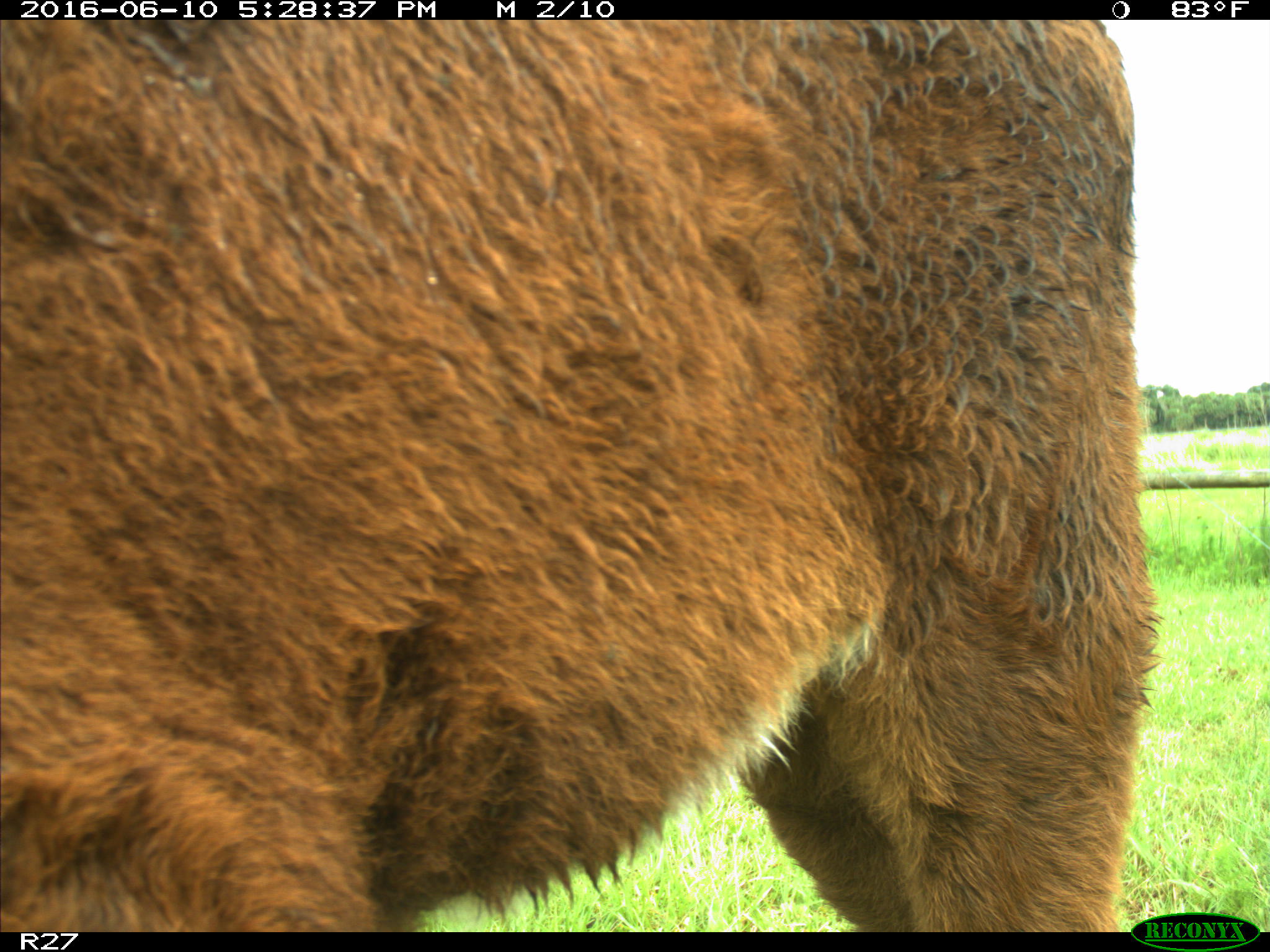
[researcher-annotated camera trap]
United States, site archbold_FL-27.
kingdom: Animalia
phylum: Chordata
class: Mammalia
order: Artiodactyla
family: Bovidae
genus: Bos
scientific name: Bos taurus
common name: domestic cow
Bos taurus (domestic cow).